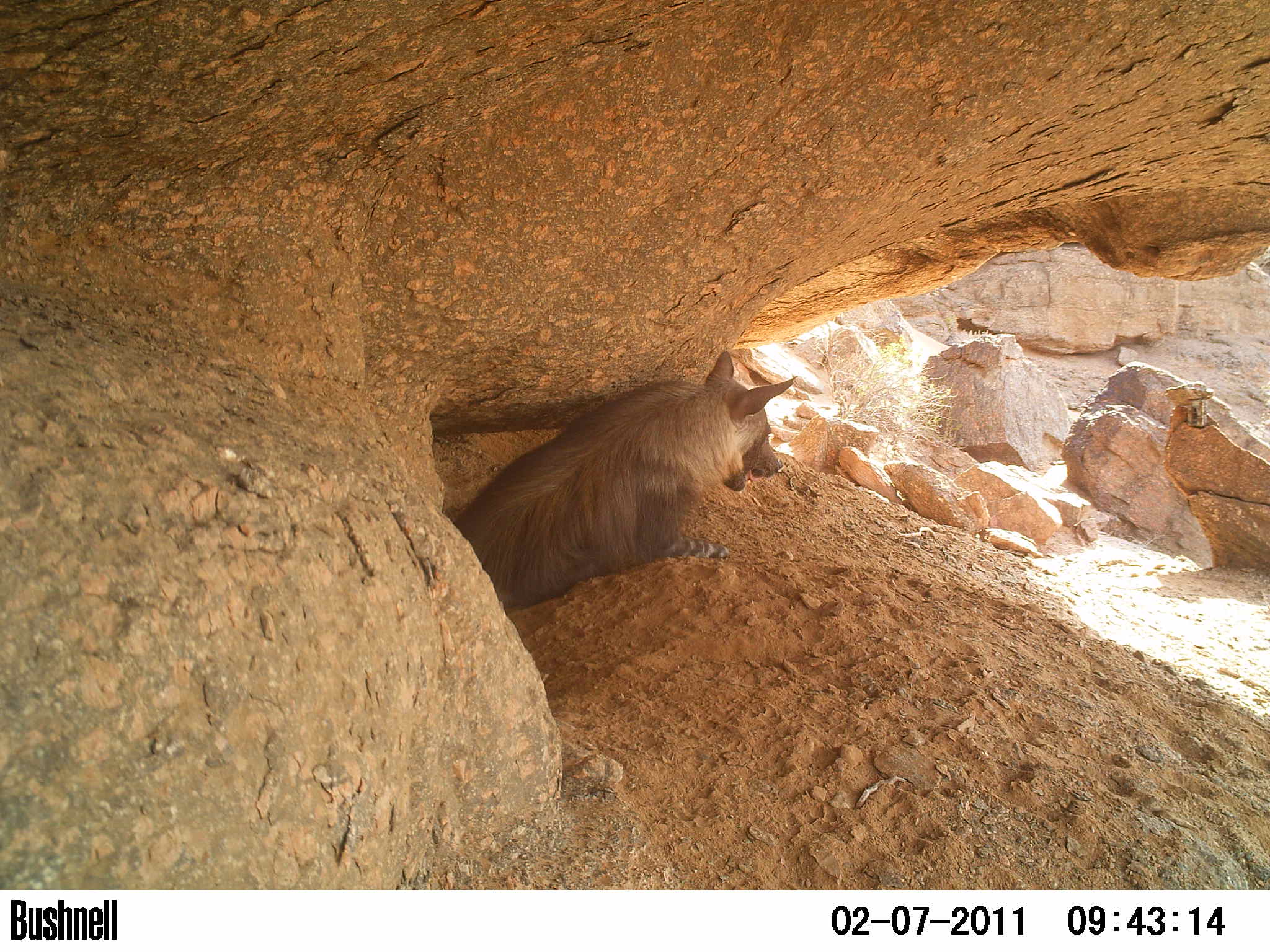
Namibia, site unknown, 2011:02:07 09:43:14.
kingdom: Animalia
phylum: Chordata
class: Mammalia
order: Carnivora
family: Hyaenidae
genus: Parahyaena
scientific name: Parahyaena brunnea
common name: brown hyena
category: hyaena brunnea